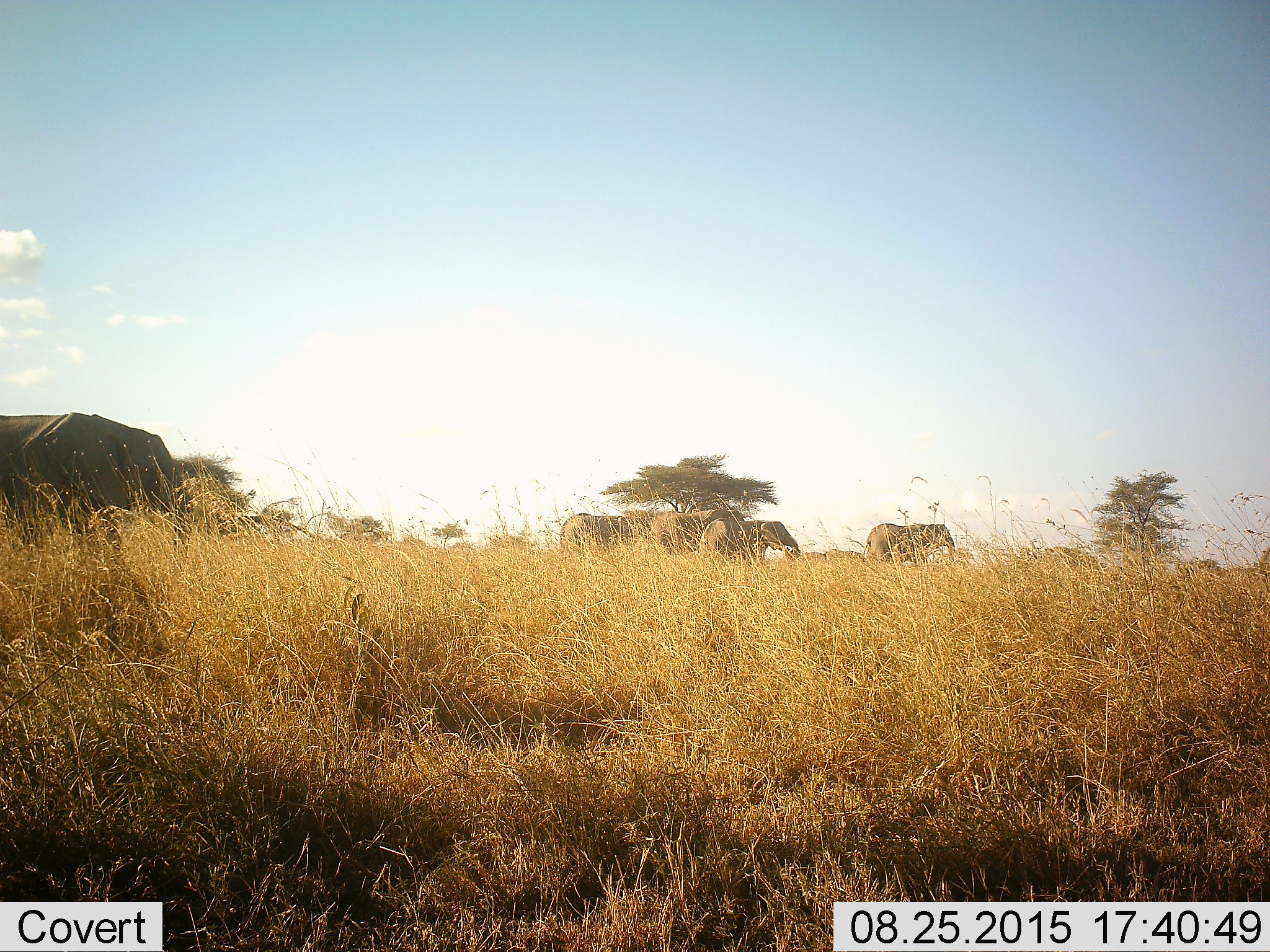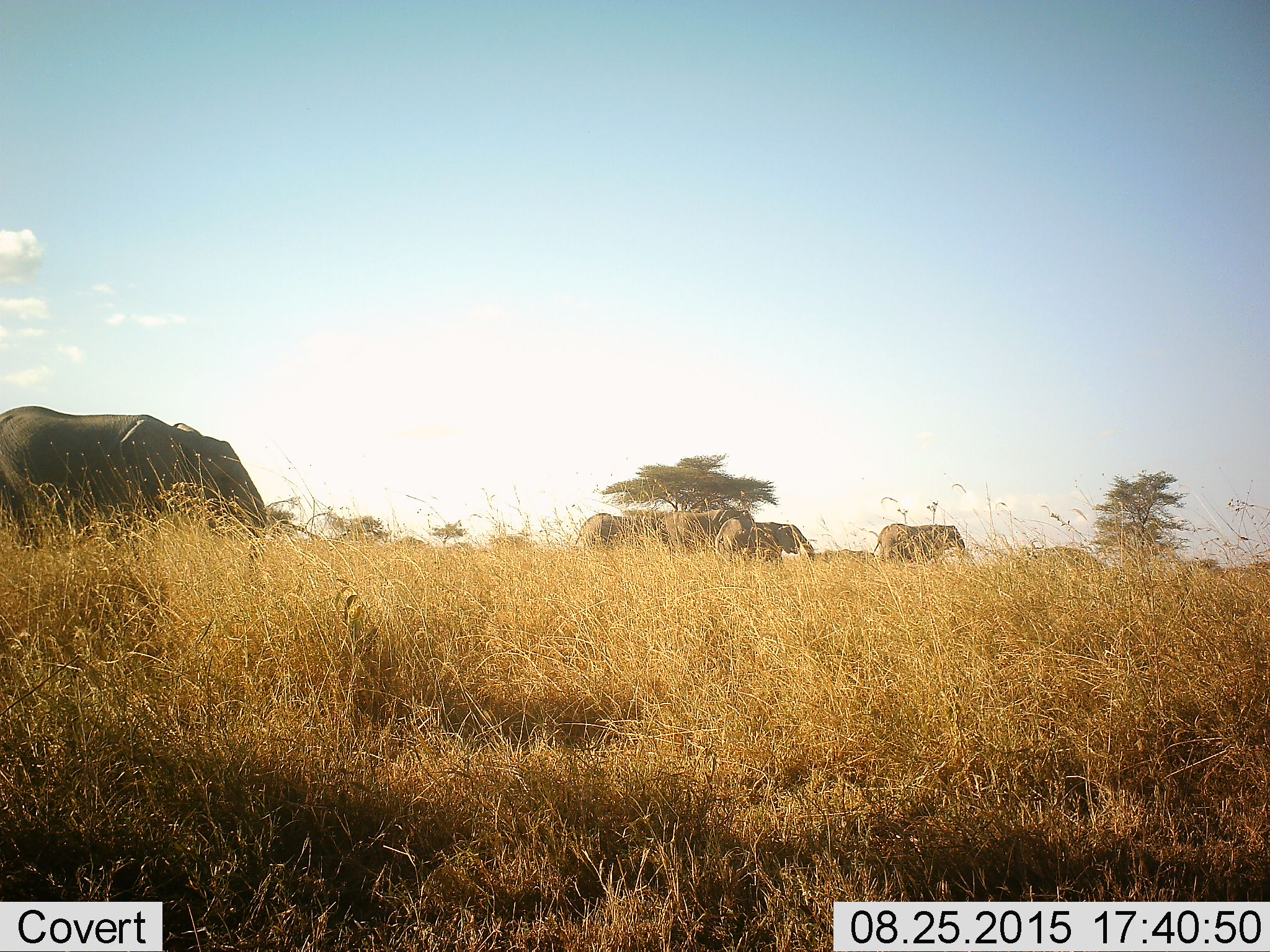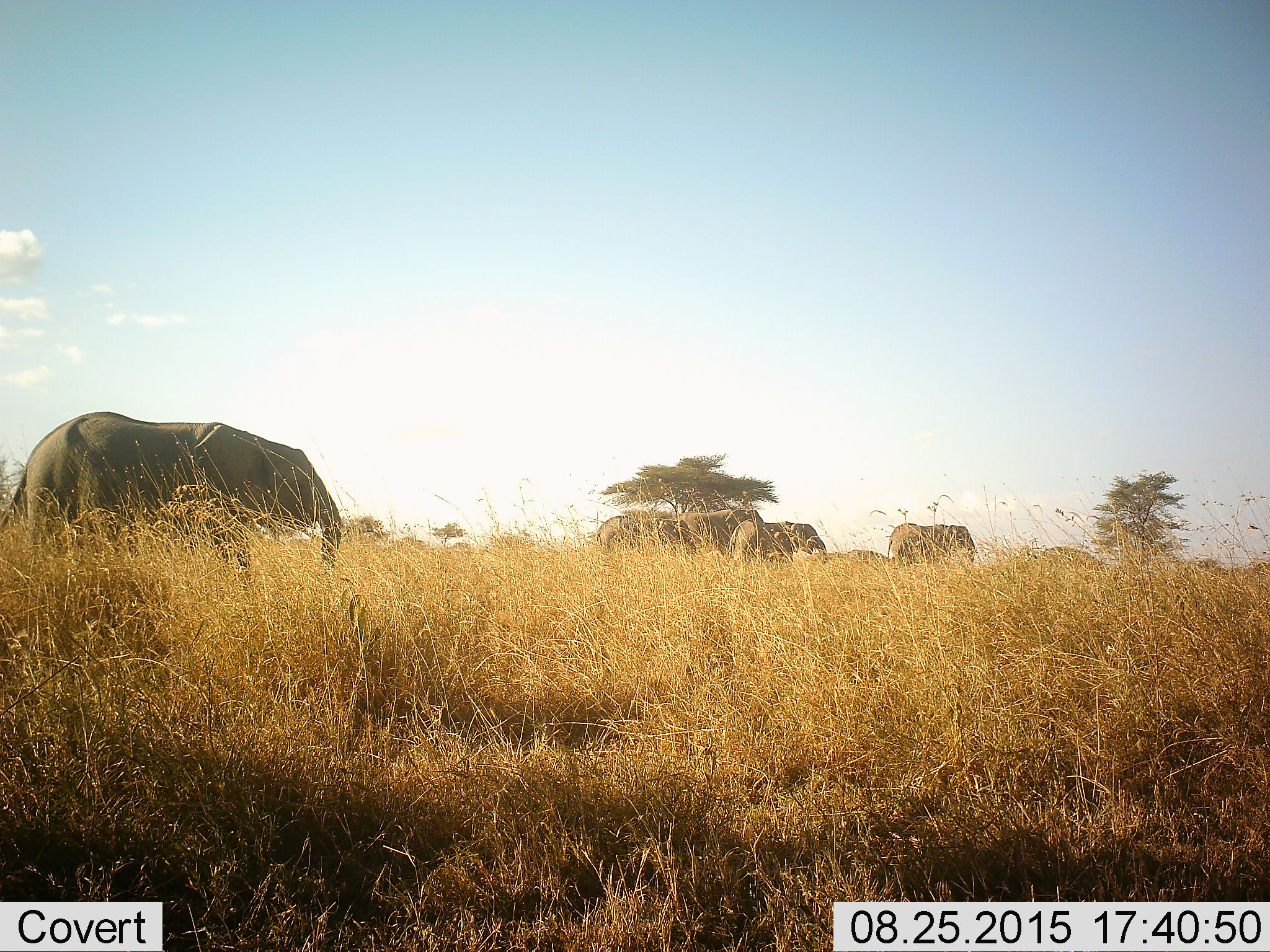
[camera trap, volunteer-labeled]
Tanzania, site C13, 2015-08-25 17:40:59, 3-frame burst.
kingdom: Animalia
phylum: Chordata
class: Mammalia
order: Proboscidea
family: Elephantidae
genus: Loxodonta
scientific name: Loxodonta africana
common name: african bush elephant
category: elephant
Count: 5.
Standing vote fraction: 0%.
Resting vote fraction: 0%.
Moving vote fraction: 94%.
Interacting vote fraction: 0%.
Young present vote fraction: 28%.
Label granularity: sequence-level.